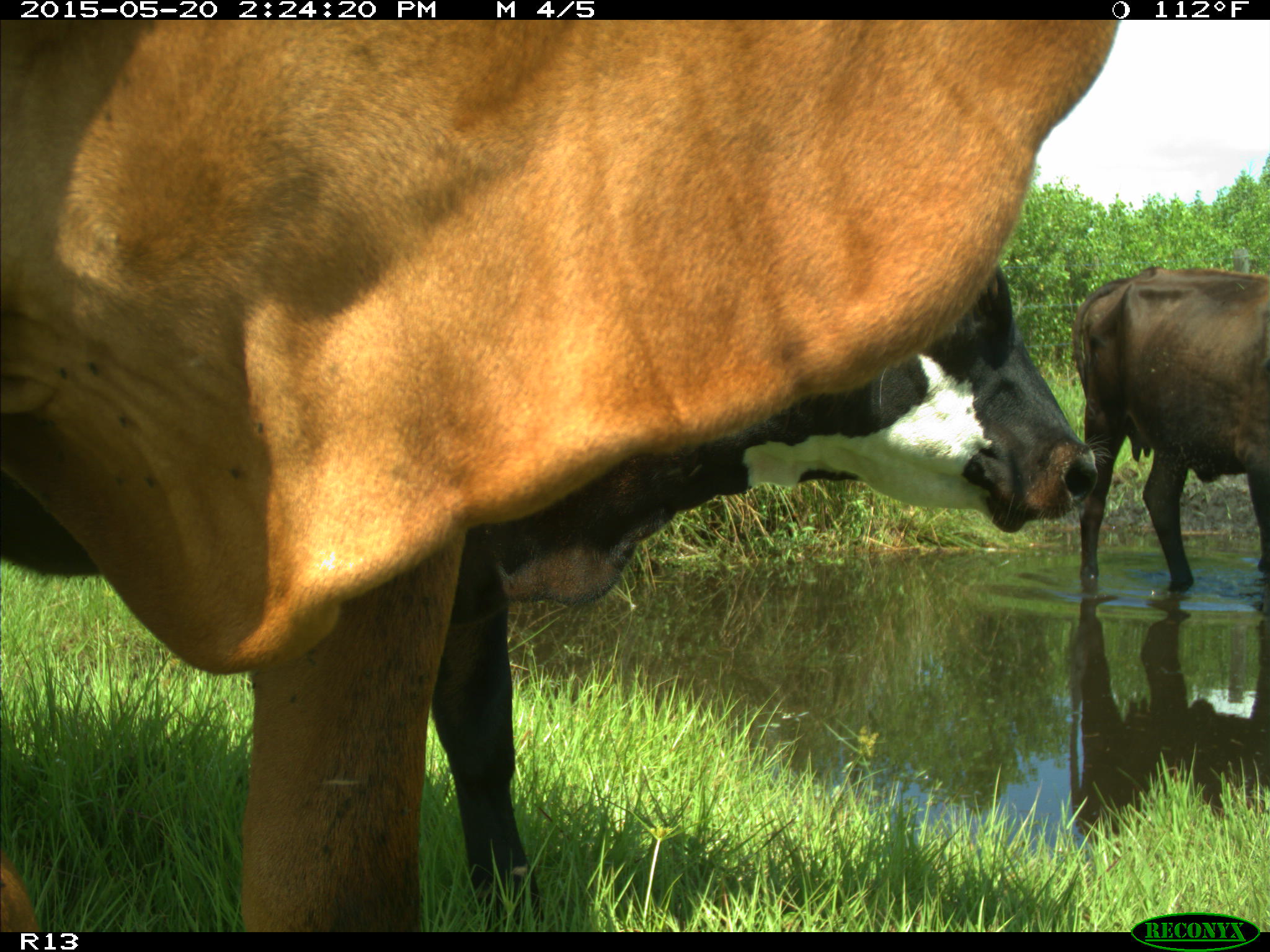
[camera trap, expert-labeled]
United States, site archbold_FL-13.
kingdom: Animalia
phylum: Chordata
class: Mammalia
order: Artiodactyla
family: Bovidae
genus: Bos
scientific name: Bos taurus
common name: domestic cow